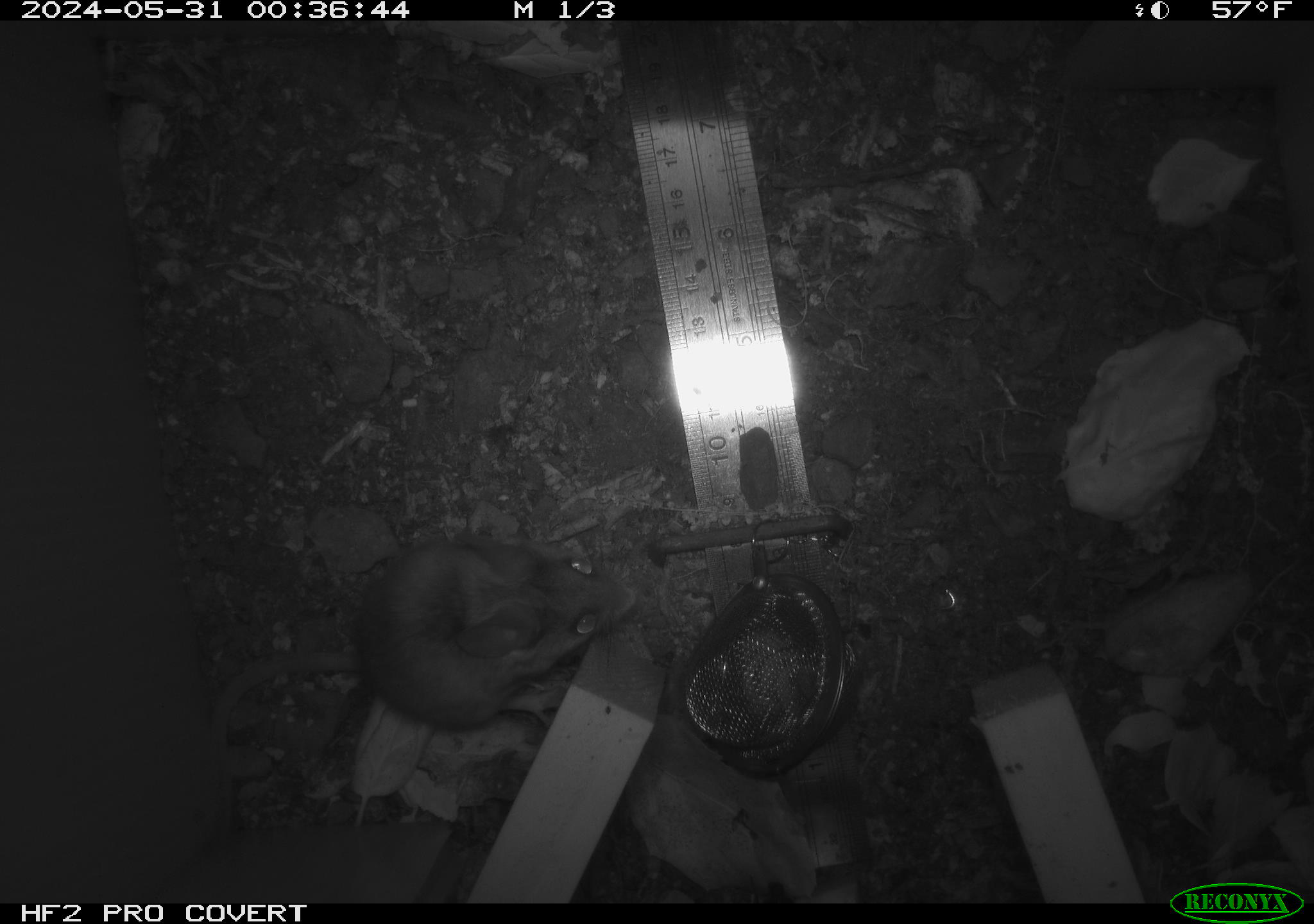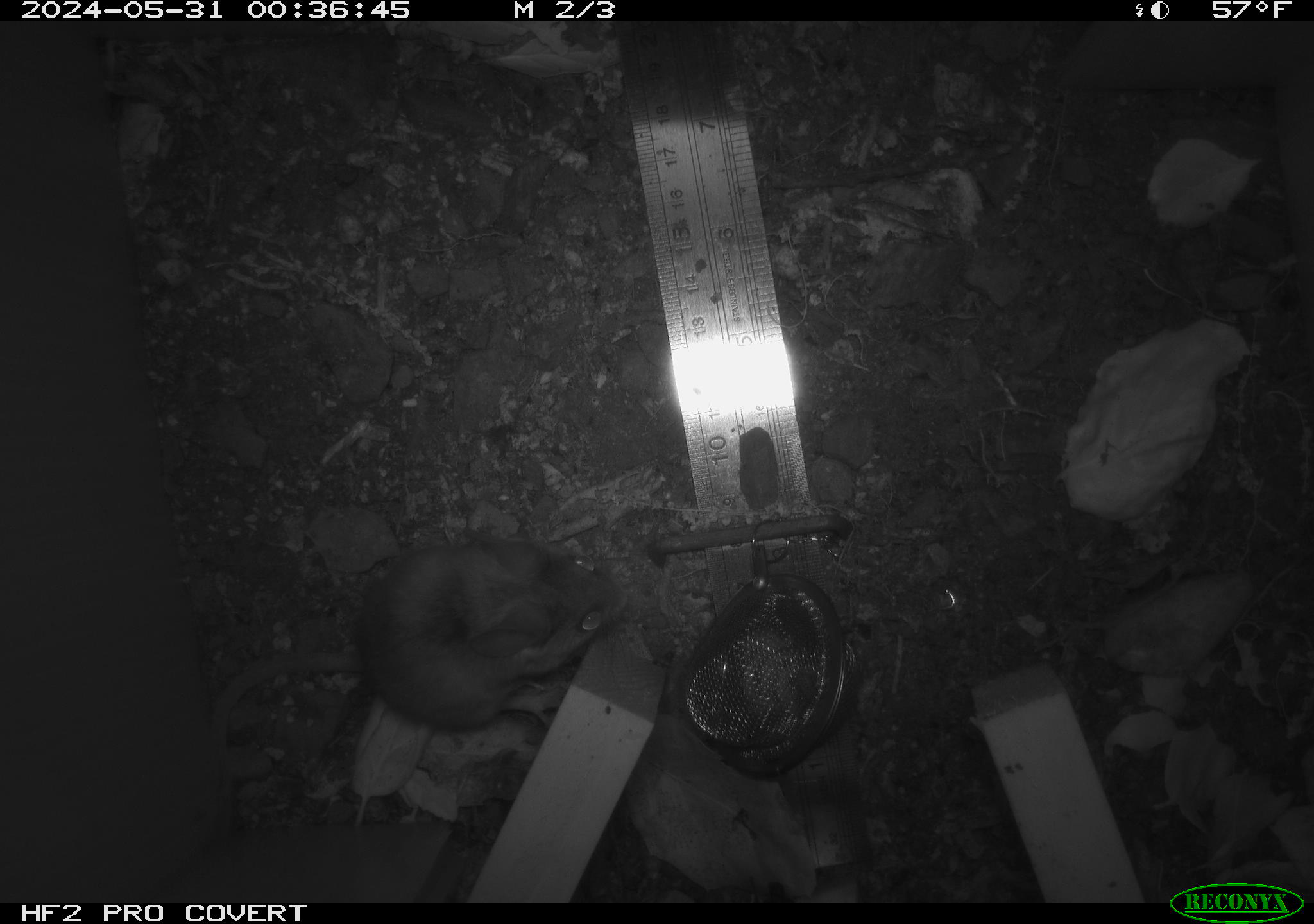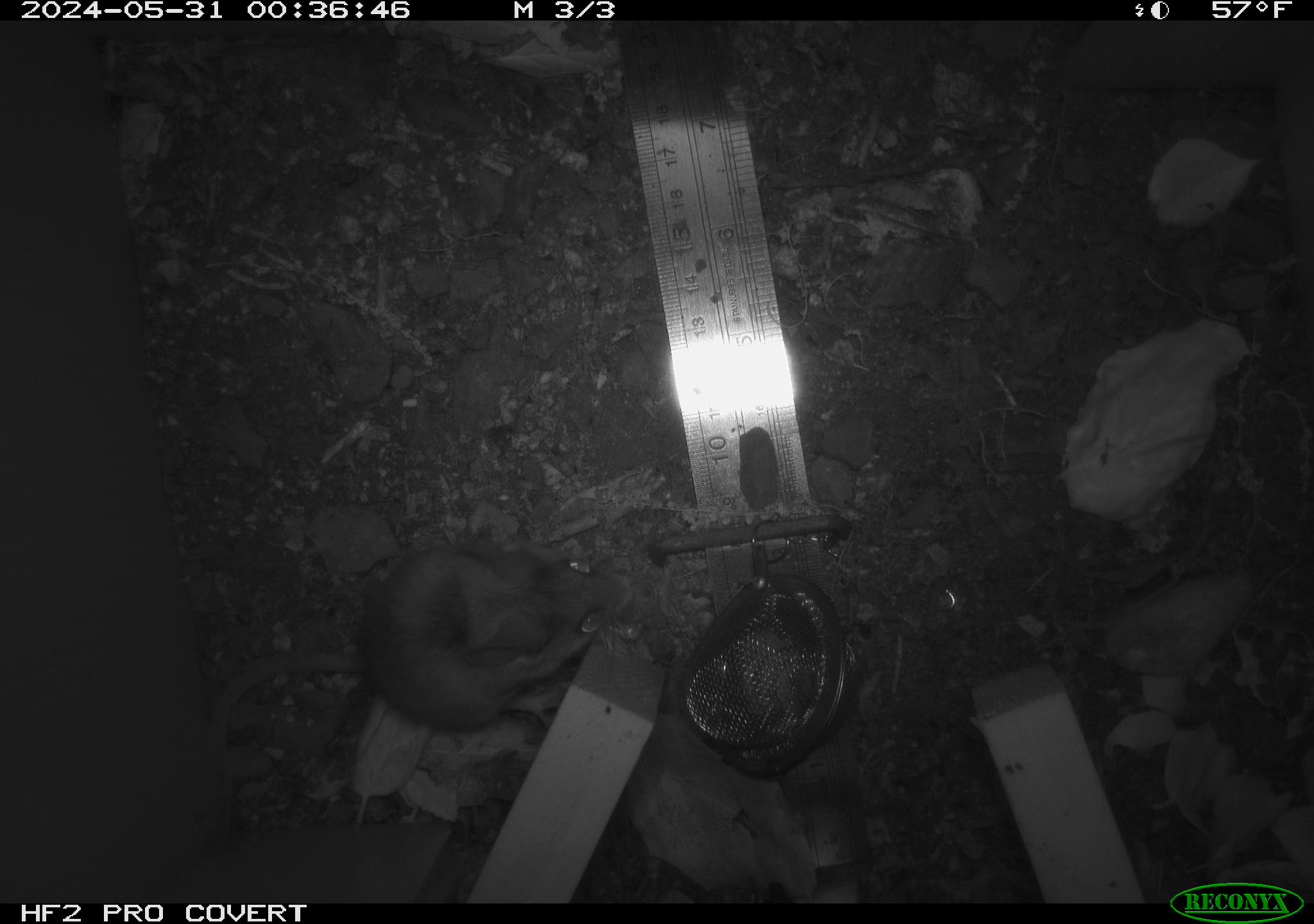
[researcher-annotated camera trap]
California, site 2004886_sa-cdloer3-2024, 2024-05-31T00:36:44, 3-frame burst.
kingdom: Animalia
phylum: Chordata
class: Mammalia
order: Rodentia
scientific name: Rodentia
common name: rodent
Rodent (Rodentia).